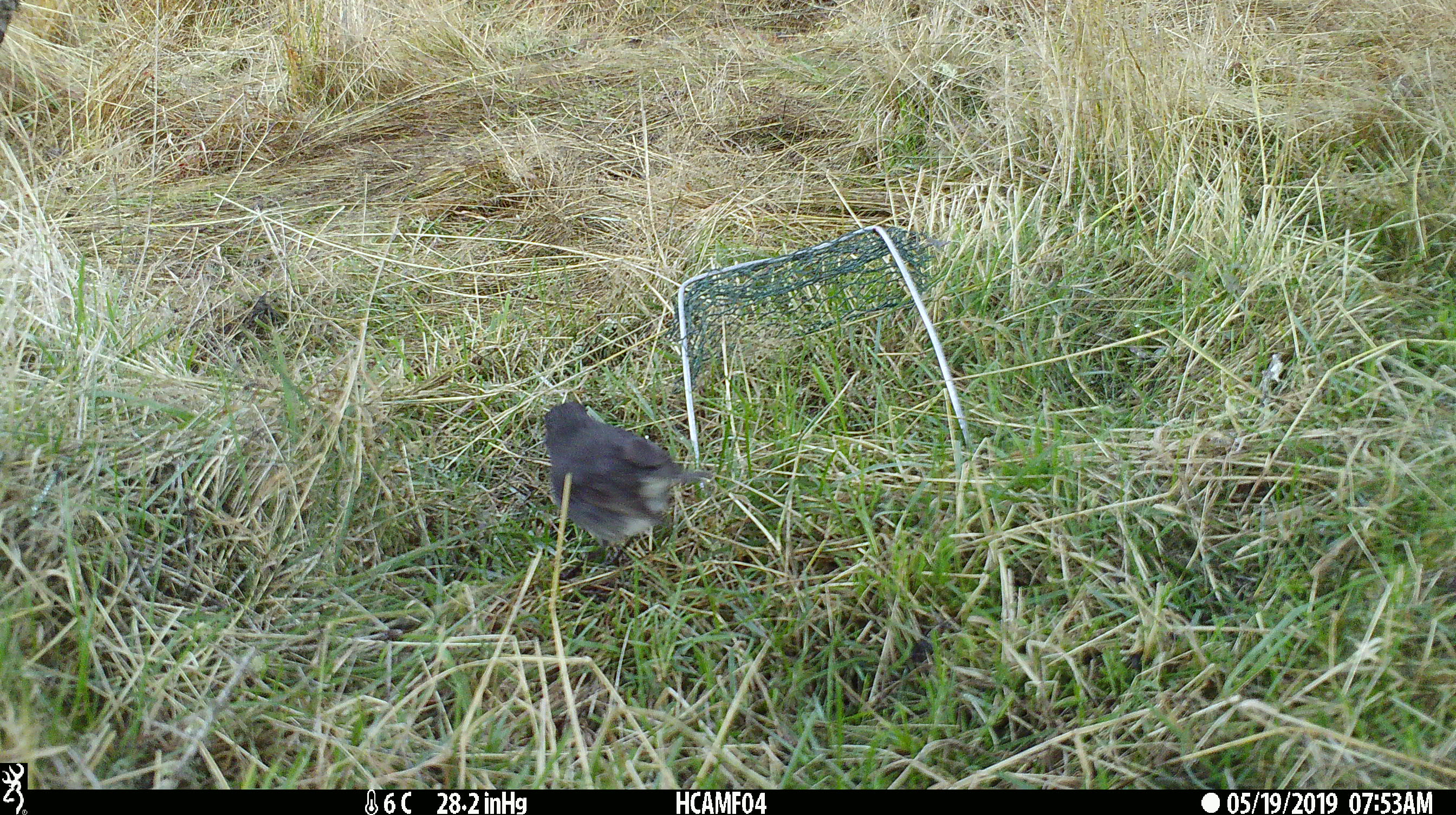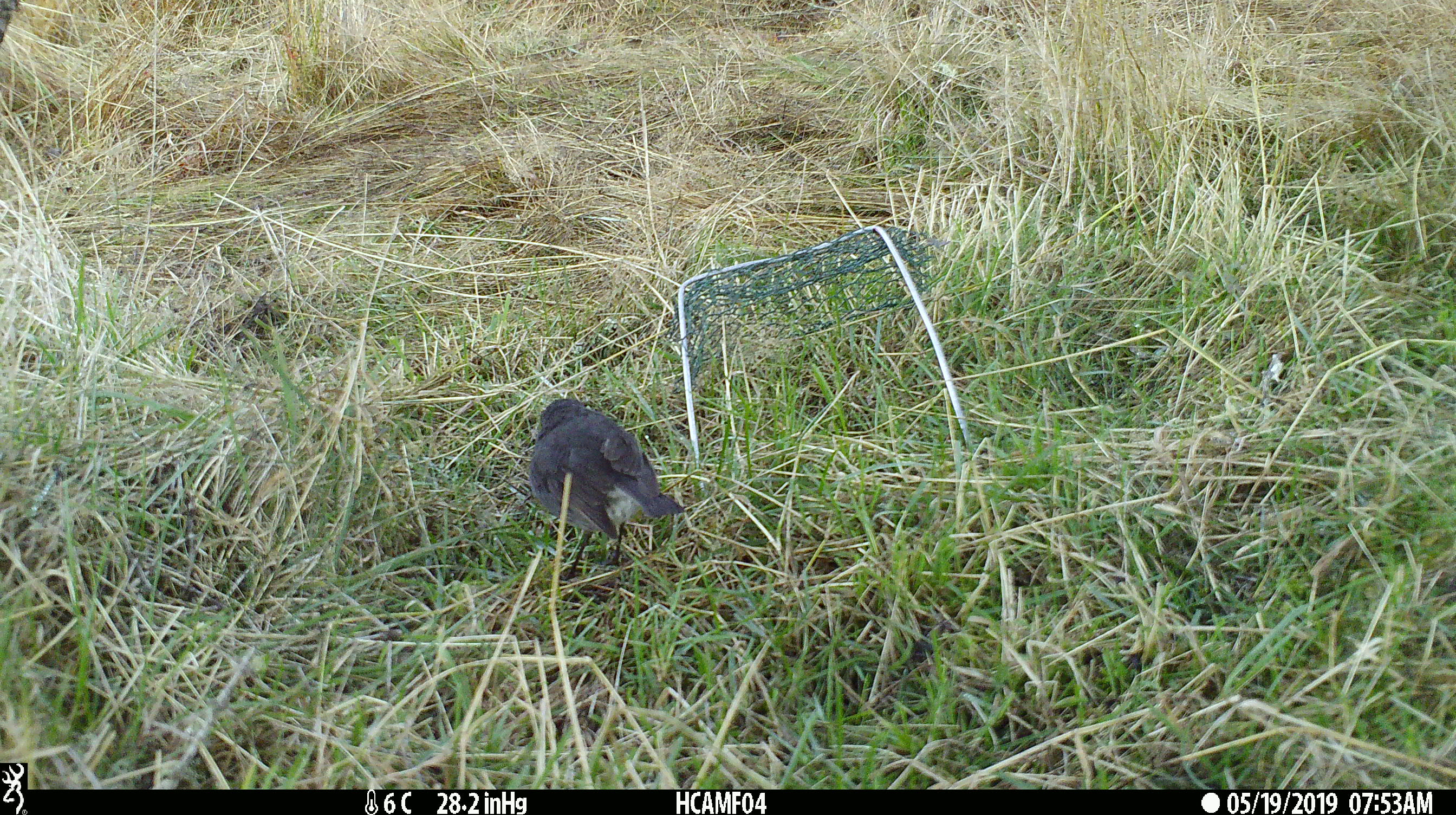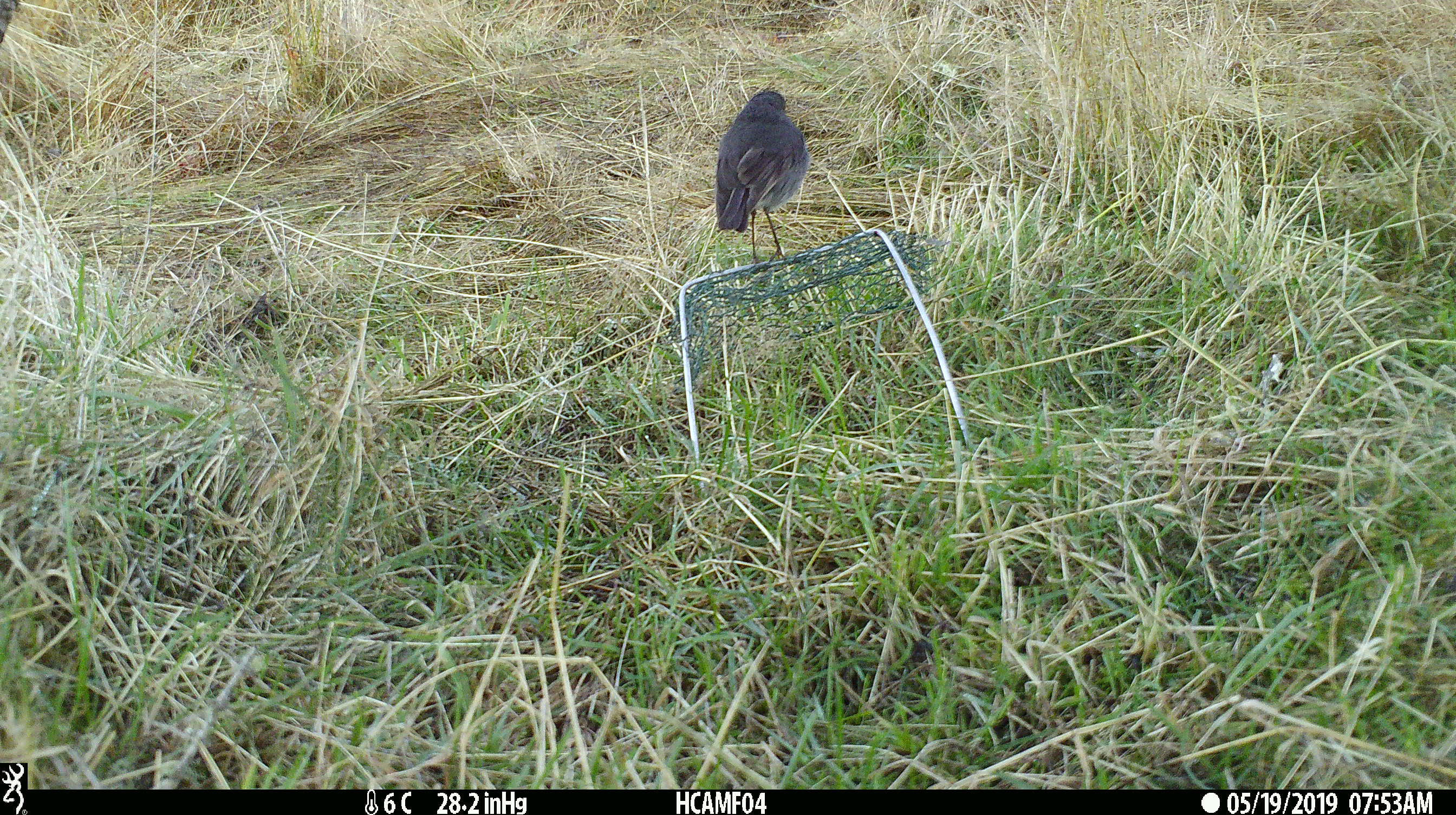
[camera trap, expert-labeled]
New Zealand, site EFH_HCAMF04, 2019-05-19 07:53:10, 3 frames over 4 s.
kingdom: Animalia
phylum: Chordata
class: Aves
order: Passeriformes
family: Petroicidae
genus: Petroica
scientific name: Petroica australis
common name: new zealand robin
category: robin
Robin (new zealand robin) (Petroica australis).